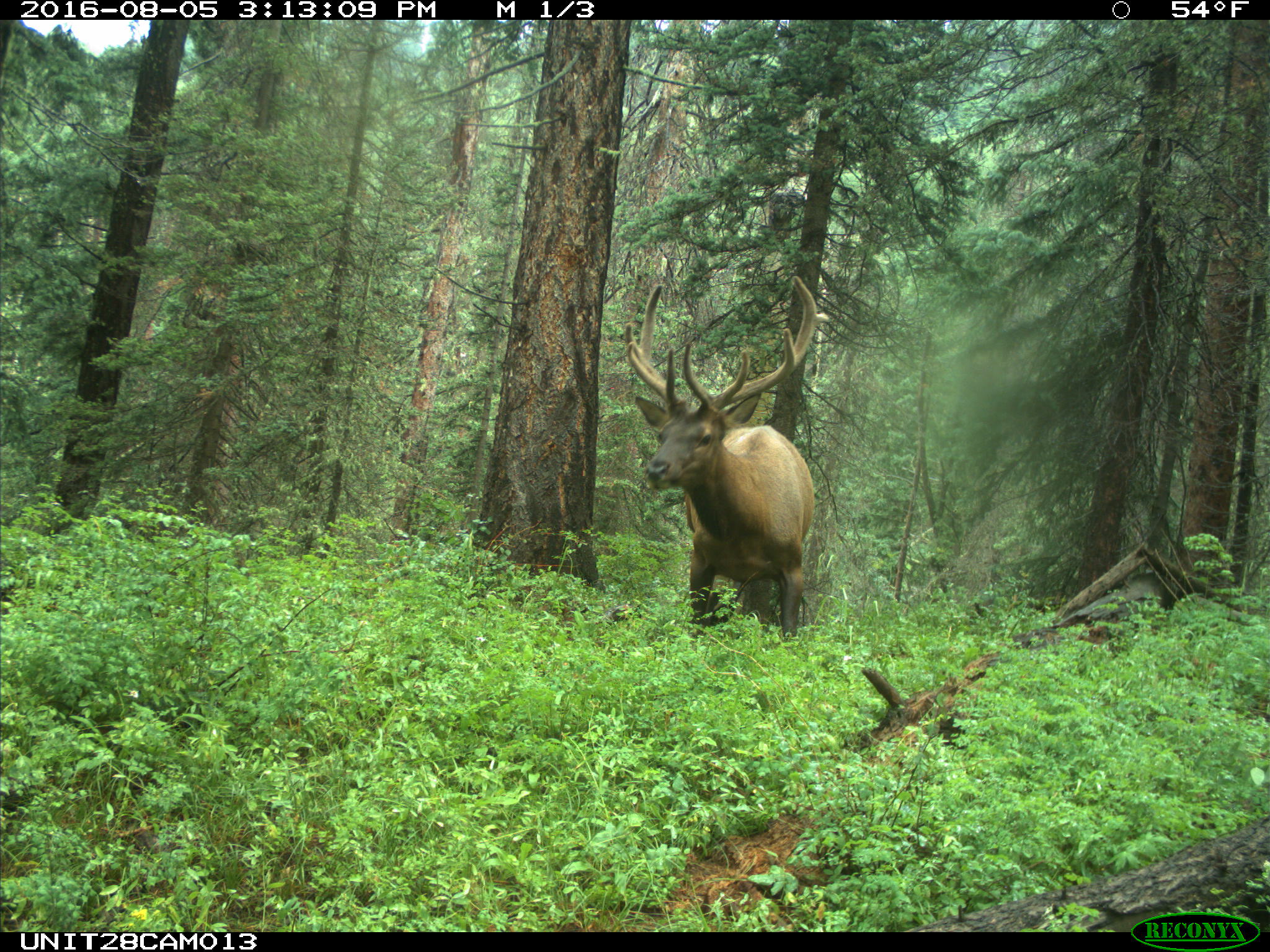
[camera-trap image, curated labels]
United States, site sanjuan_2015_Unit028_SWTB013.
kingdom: Animalia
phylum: Chordata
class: Mammalia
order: Artiodactyla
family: Cervidae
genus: Cervus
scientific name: Cervus elaphus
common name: red deer